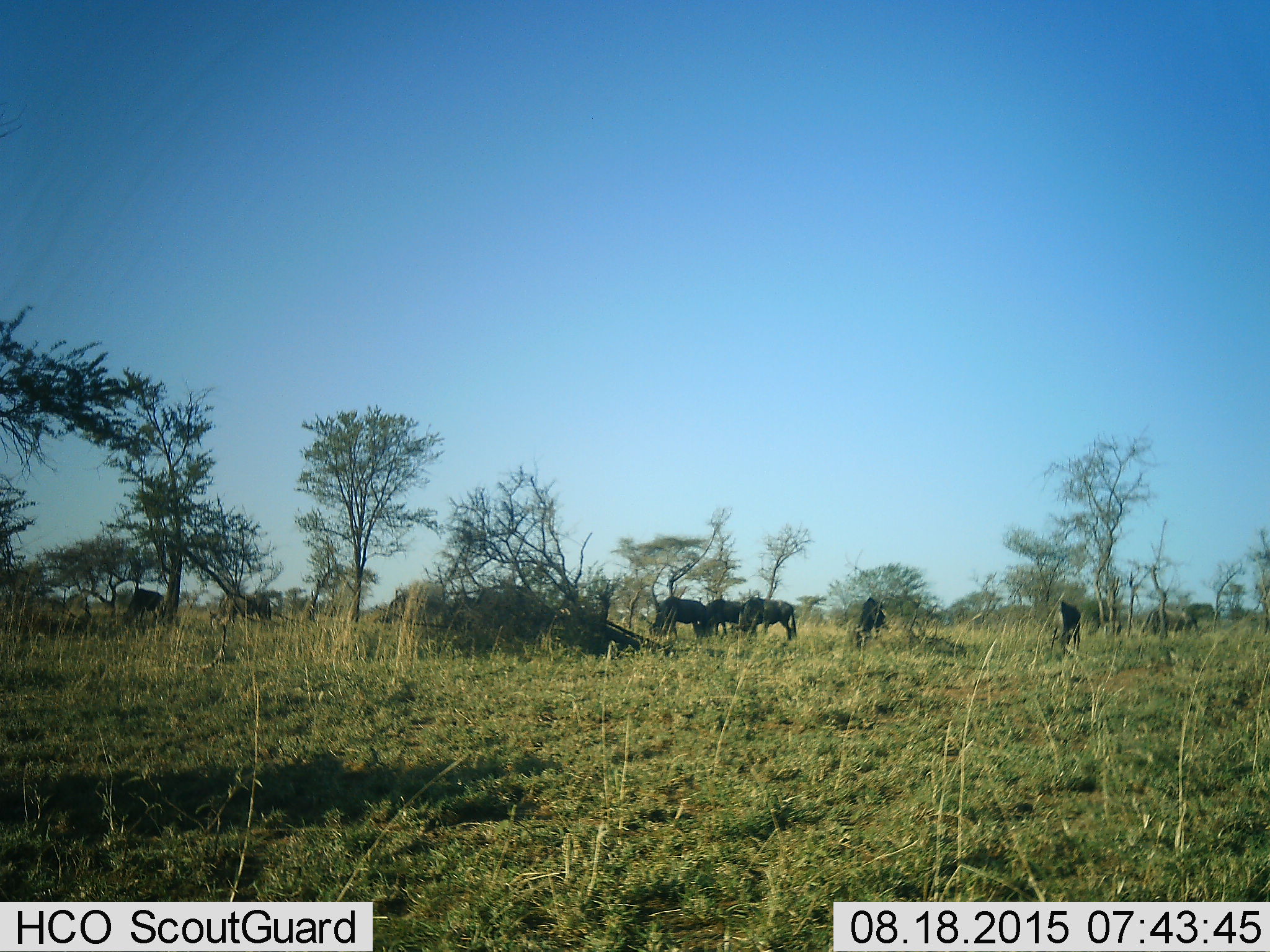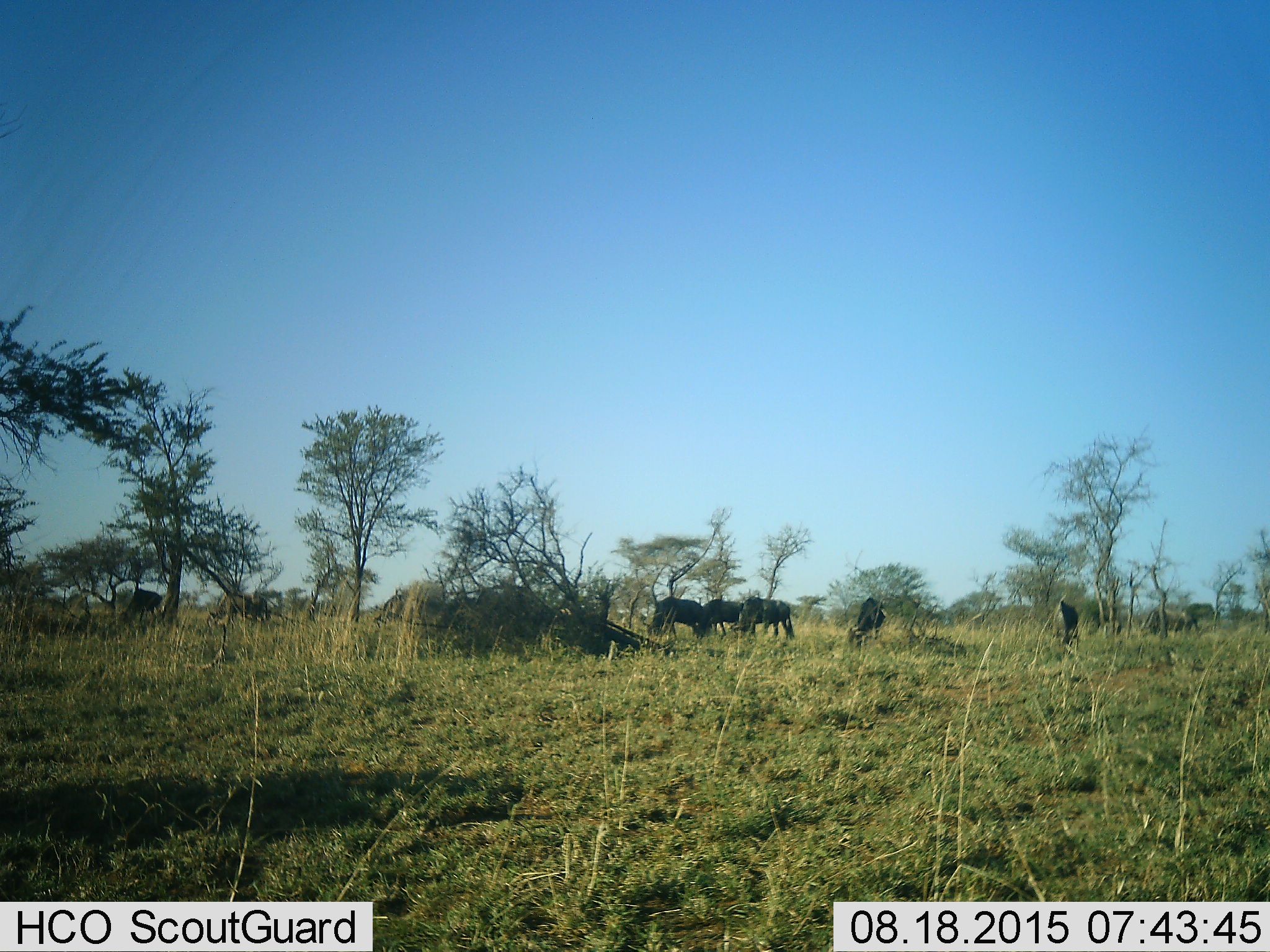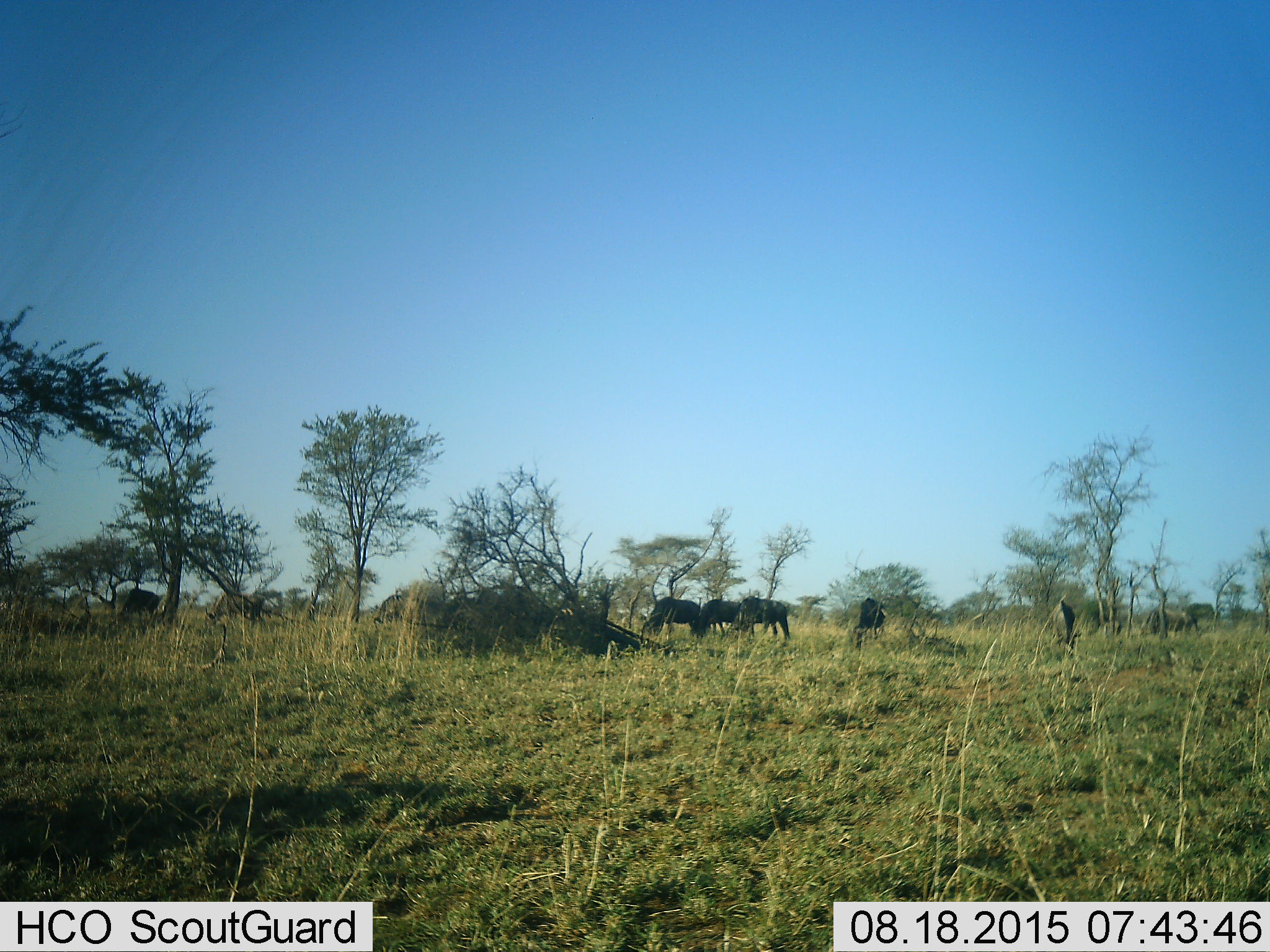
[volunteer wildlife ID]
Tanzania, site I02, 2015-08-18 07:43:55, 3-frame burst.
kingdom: Animalia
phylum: Chordata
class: Mammalia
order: Artiodactyla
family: Bovidae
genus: Connochaetes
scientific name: Connochaetes taurinus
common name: blue wildebeest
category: wildebeest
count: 9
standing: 29%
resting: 0%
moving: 0%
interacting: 0%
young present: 0%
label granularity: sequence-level